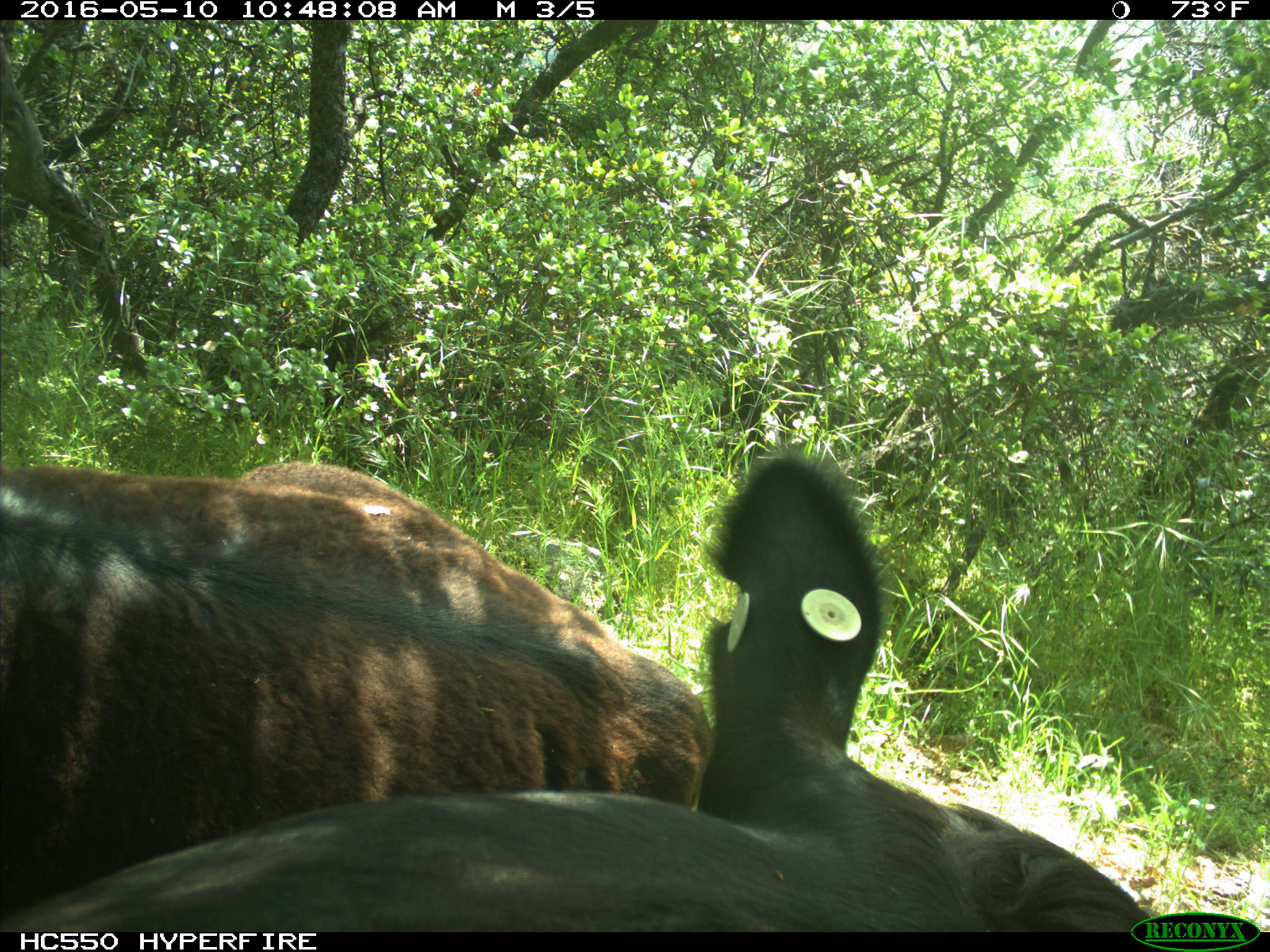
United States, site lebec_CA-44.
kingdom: Animalia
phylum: Chordata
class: Mammalia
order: Artiodactyla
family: Bovidae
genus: Bos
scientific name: Bos taurus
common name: domestic cow